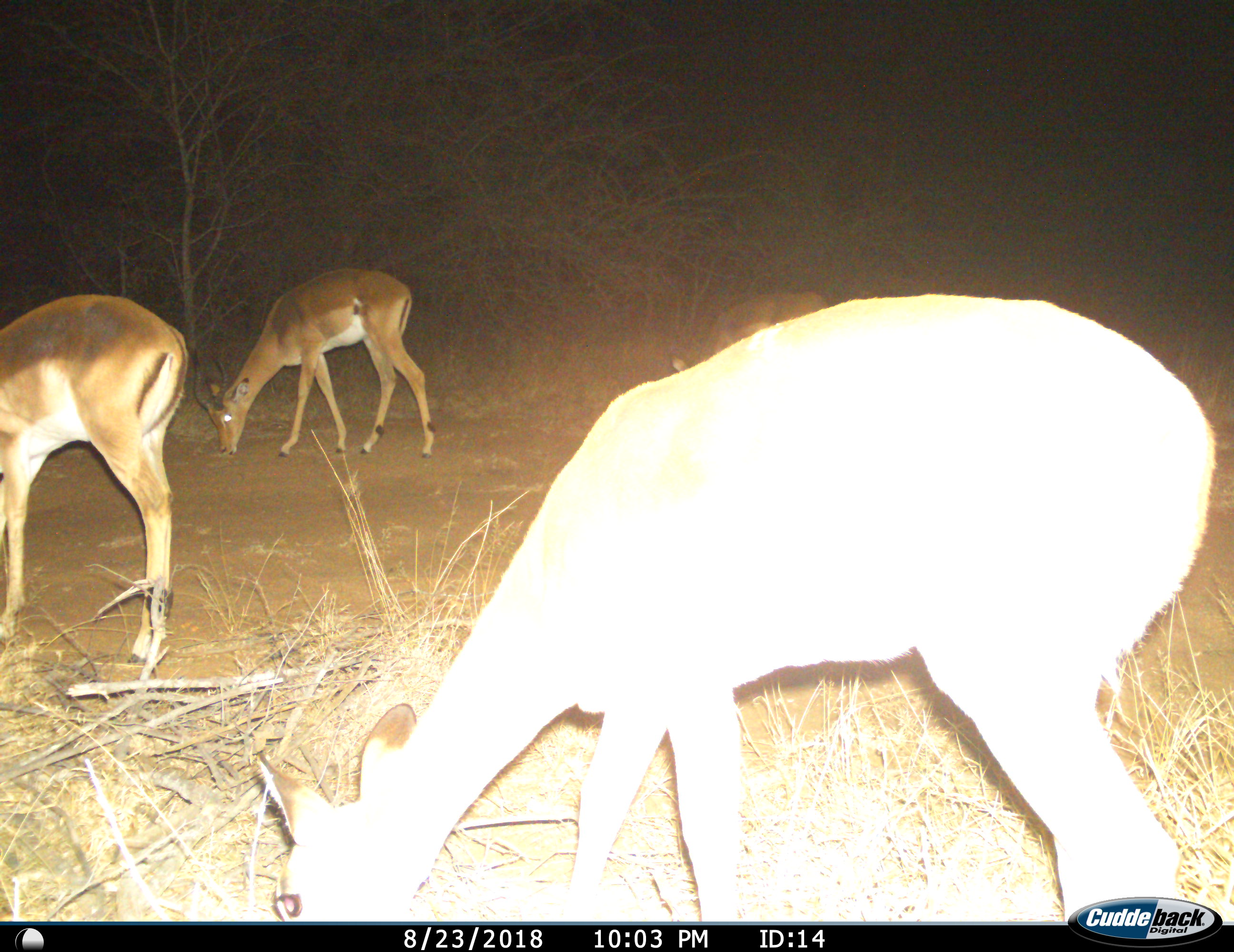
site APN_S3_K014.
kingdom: Animalia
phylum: Chordata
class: Mammalia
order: Artiodactyla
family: Bovidae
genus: Aepyceros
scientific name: Aepyceros melampus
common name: impala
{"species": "impala (Aepyceros melampus)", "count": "4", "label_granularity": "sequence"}